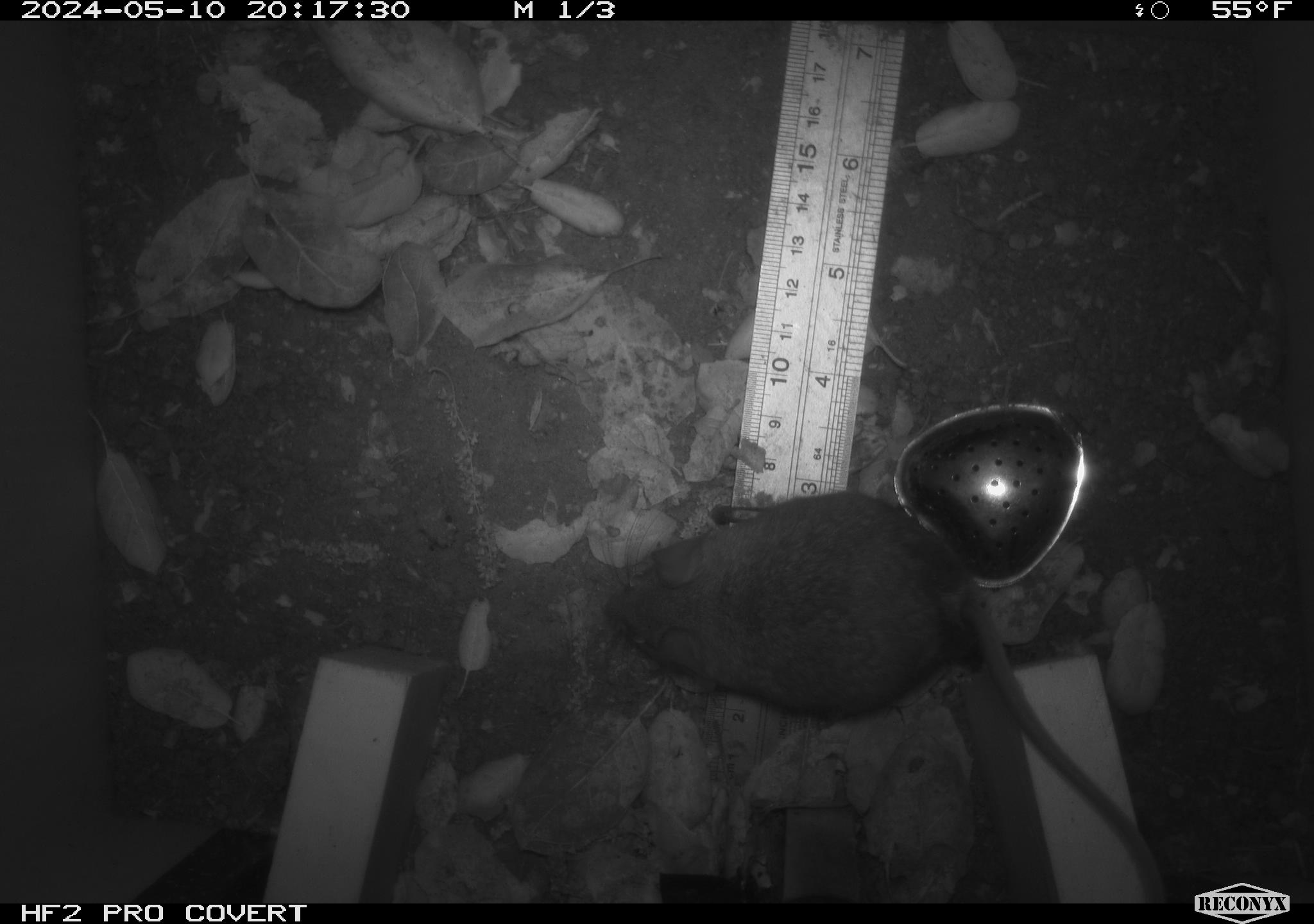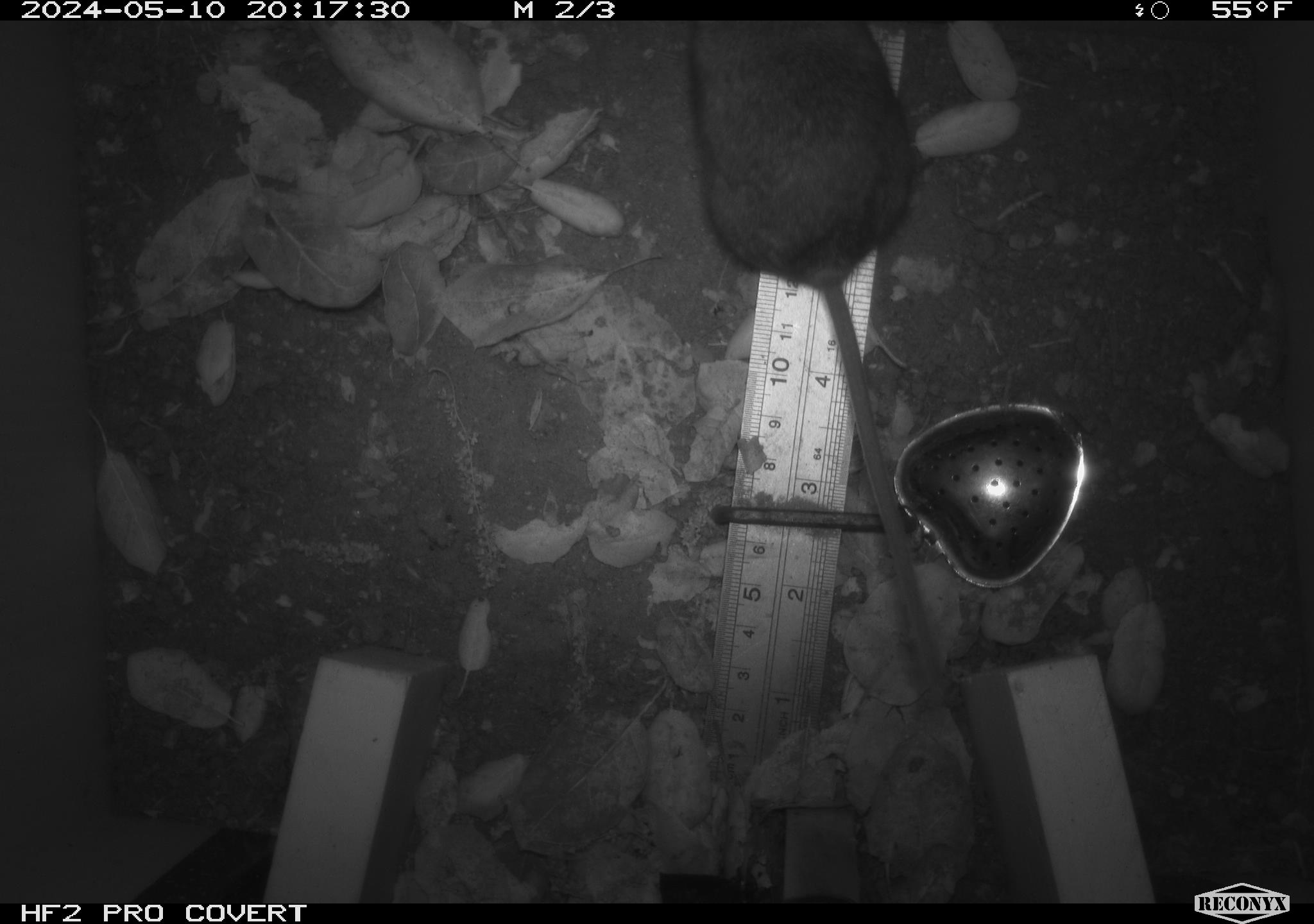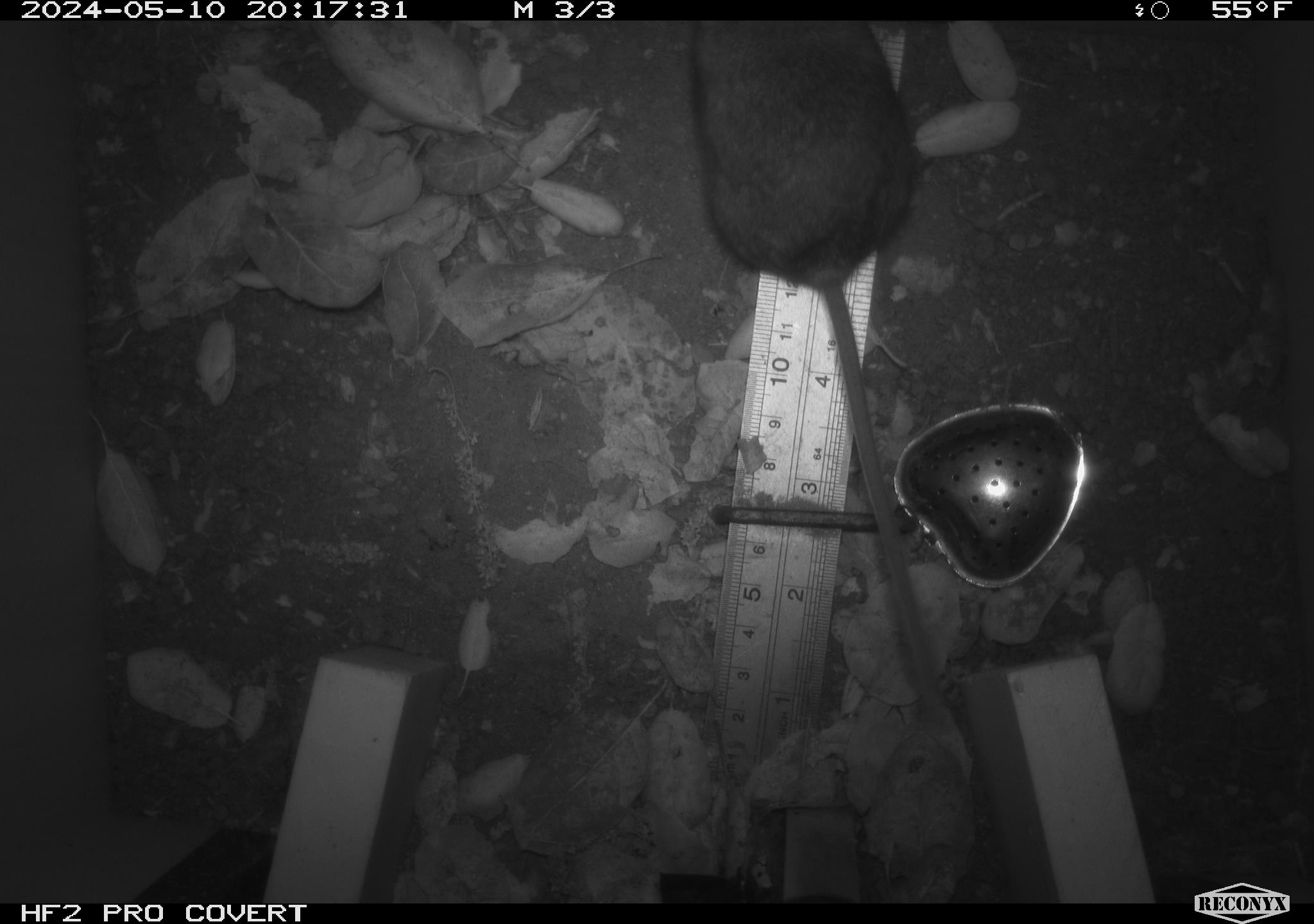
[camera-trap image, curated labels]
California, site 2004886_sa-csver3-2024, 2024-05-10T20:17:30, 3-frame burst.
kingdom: Animalia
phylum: Chordata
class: Mammalia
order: Rodentia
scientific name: Rodentia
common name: rodent